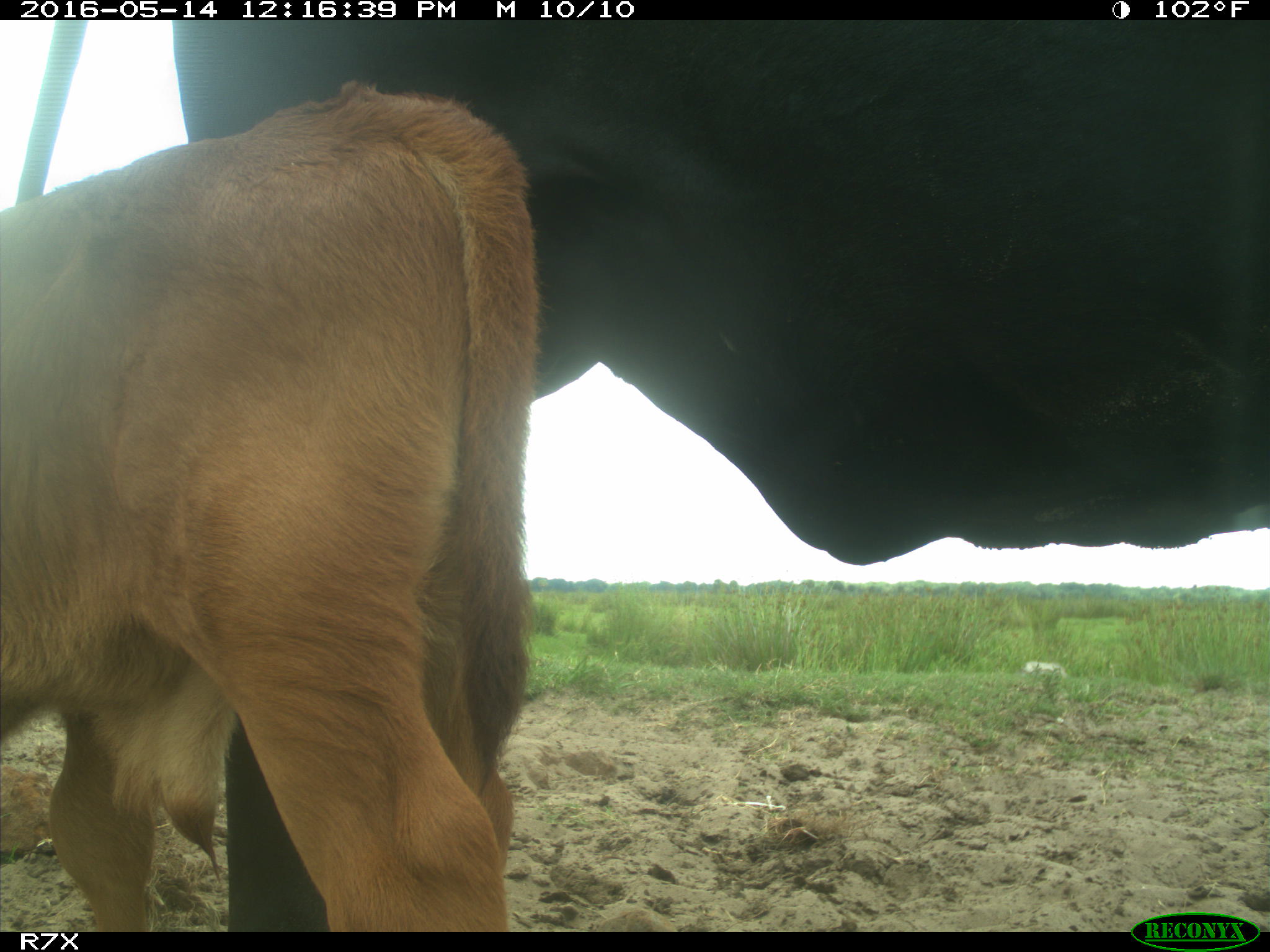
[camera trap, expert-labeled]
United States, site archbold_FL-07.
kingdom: Animalia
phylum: Chordata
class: Mammalia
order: Artiodactyla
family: Bovidae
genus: Bos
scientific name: Bos taurus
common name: domestic cow